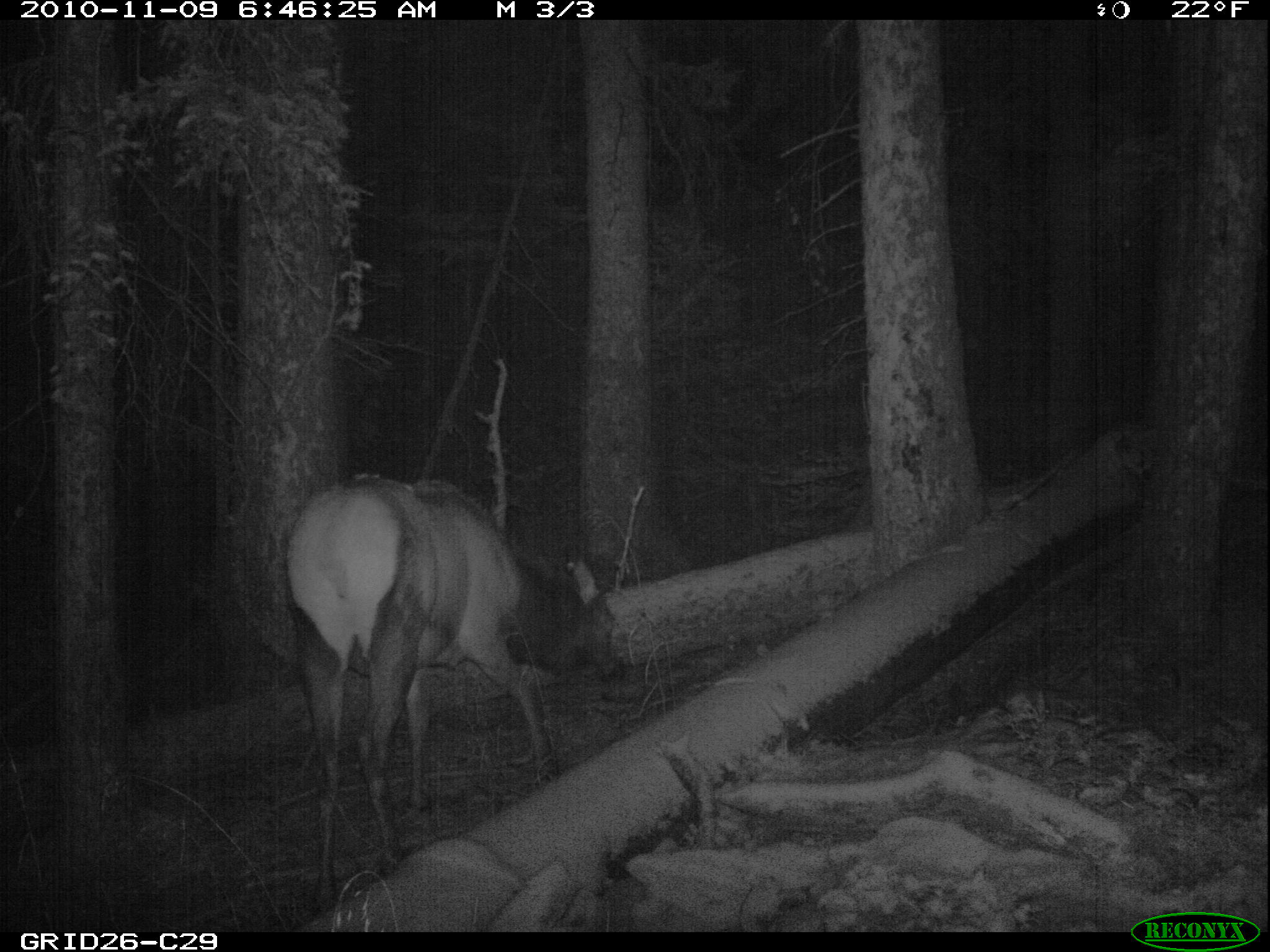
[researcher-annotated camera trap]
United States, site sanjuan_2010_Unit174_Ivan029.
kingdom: Animalia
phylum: Chordata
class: Mammalia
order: Artiodactyla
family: Cervidae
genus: Cervus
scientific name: Cervus elaphus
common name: red deer